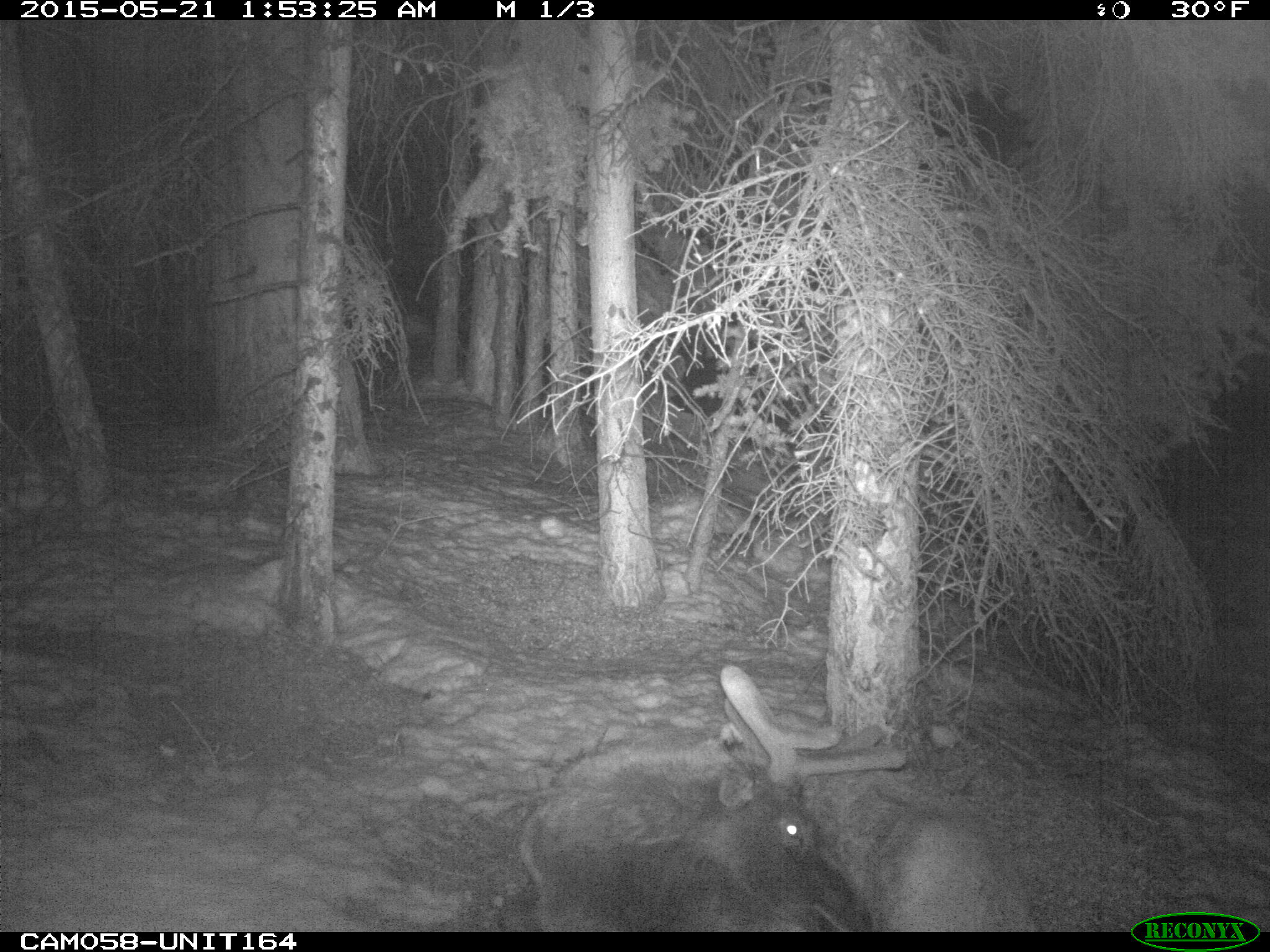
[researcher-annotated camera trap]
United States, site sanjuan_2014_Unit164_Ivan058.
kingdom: Animalia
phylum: Chordata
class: Mammalia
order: Artiodactyla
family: Cervidae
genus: Cervus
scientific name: Cervus elaphus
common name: red deer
Cervus elaphus (red deer).